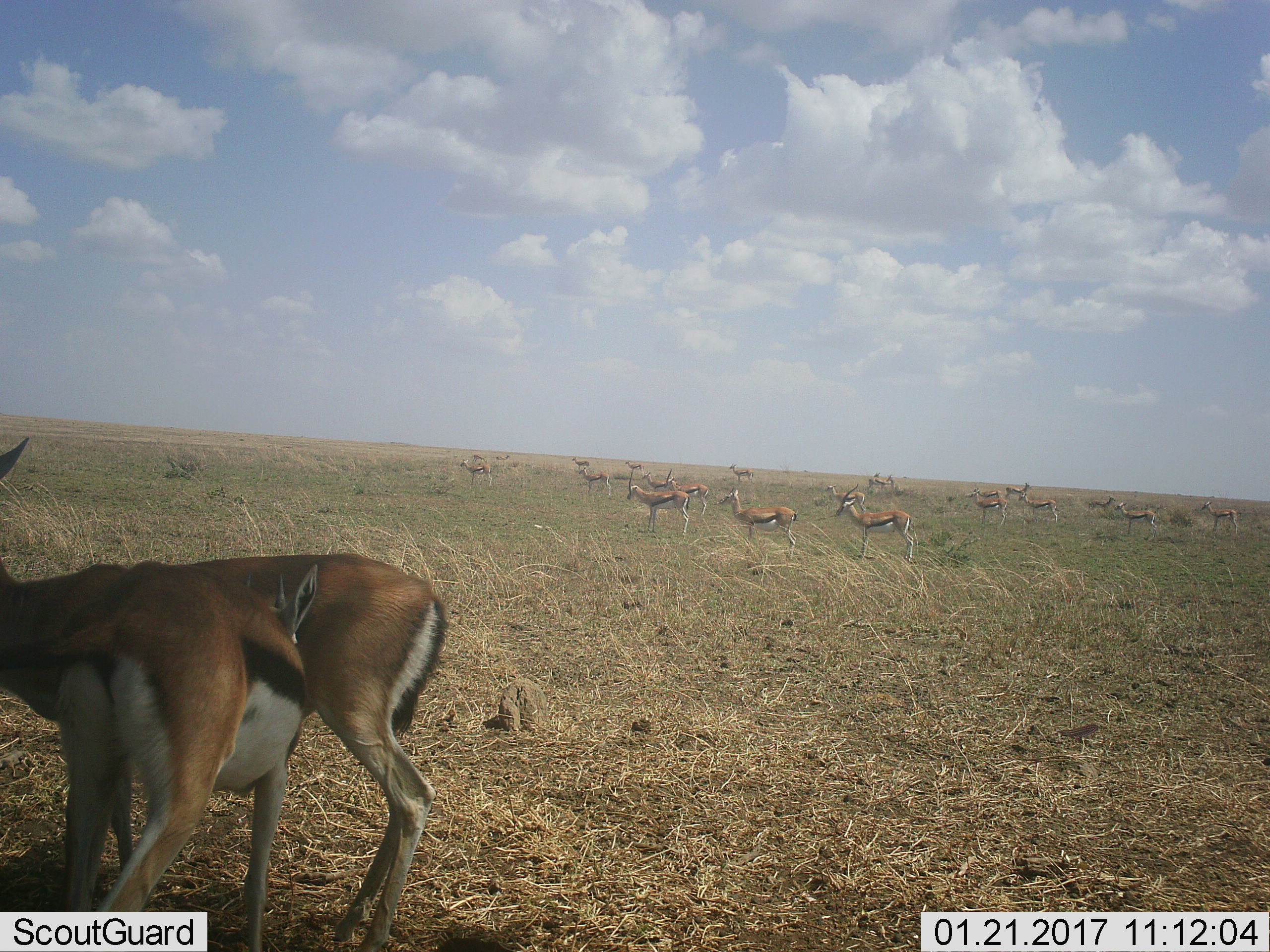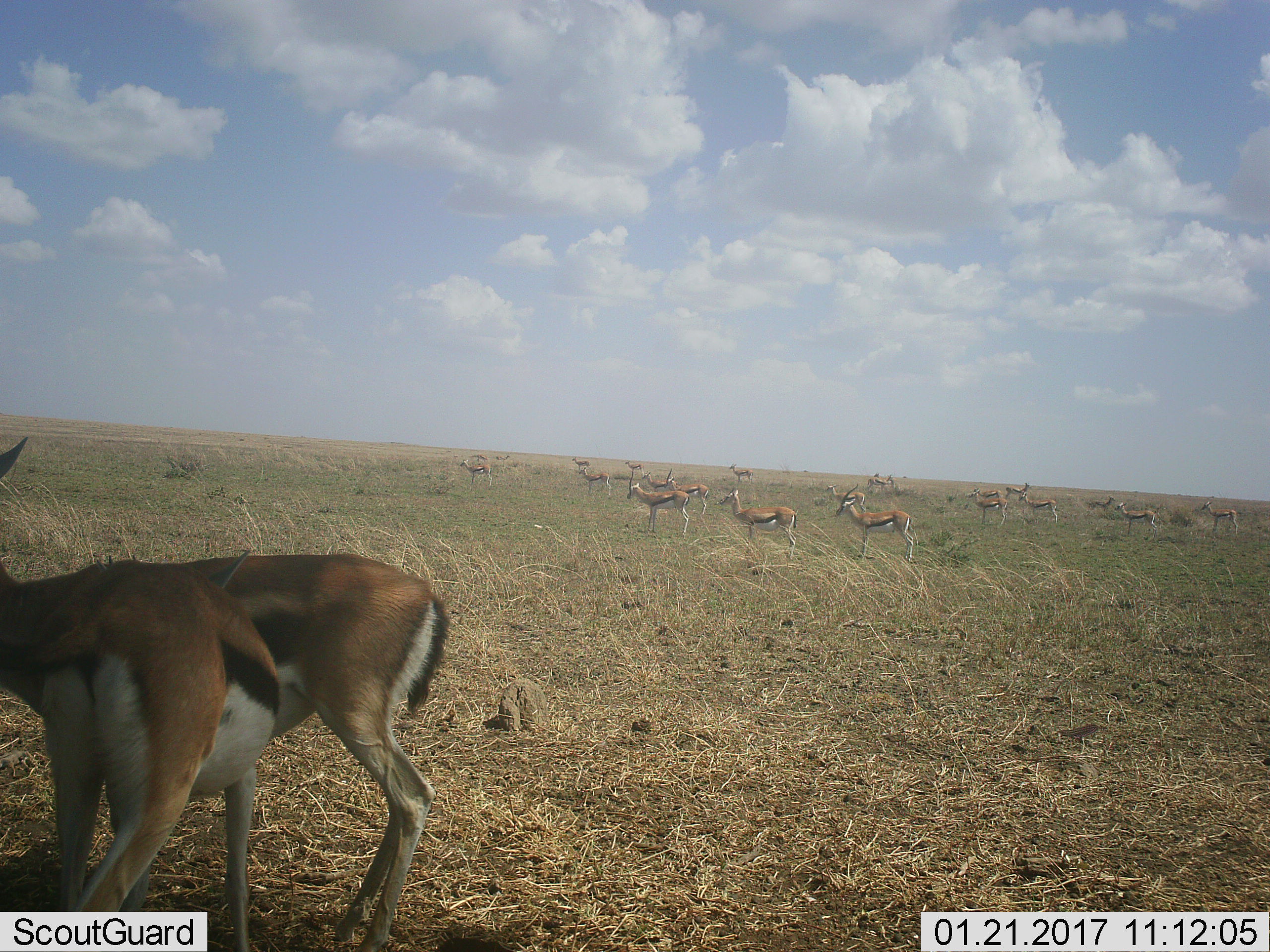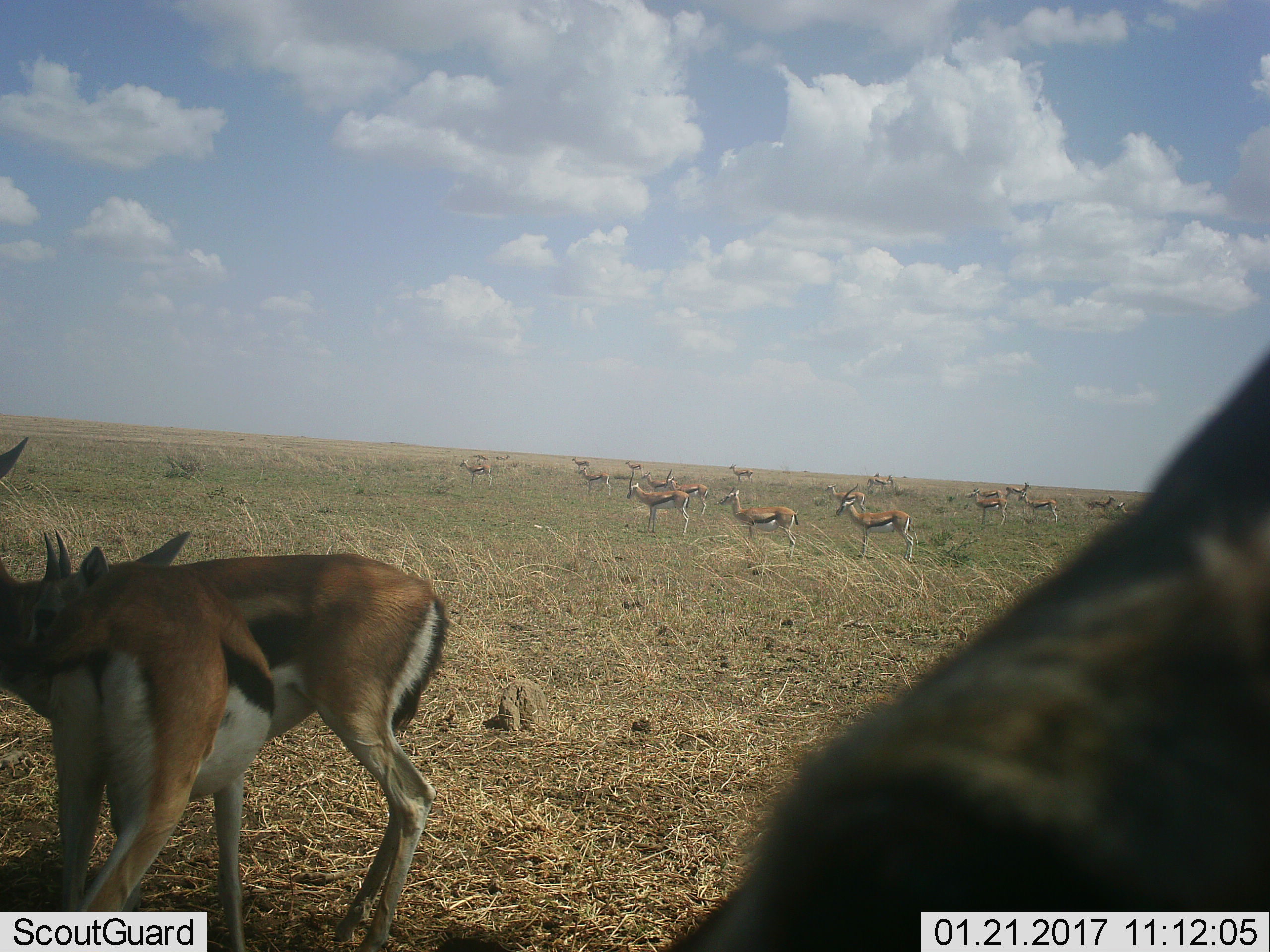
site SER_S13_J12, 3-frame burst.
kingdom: Animalia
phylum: Chordata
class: Mammalia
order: Artiodactyla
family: Bovidae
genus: Eudorcas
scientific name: Eudorcas thomsonii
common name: thomson's gazelle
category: gazellethomsons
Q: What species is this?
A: Gazellethomsons (thomson's gazelle) (Eudorcas thomsonii).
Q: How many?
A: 11-50.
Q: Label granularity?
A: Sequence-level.